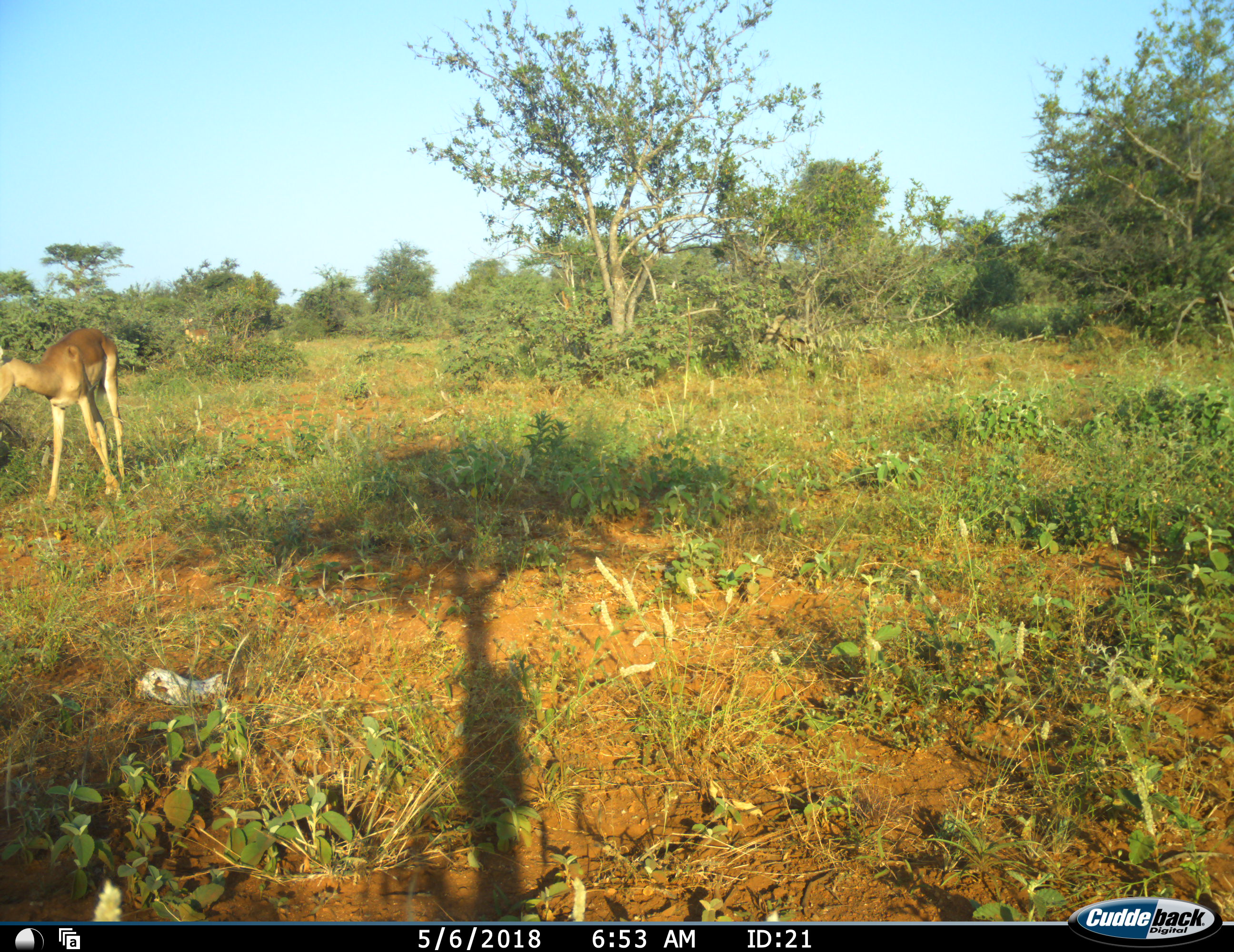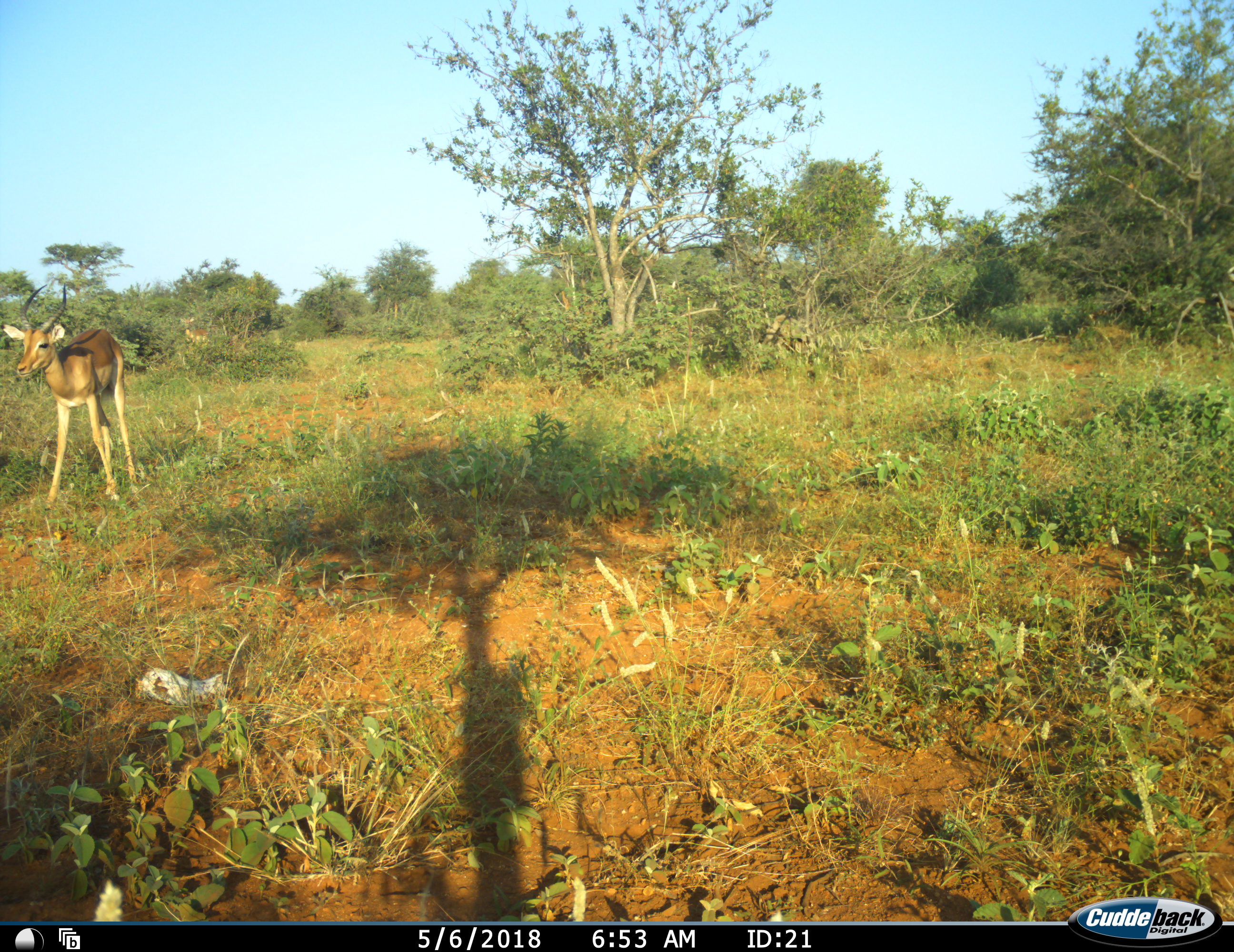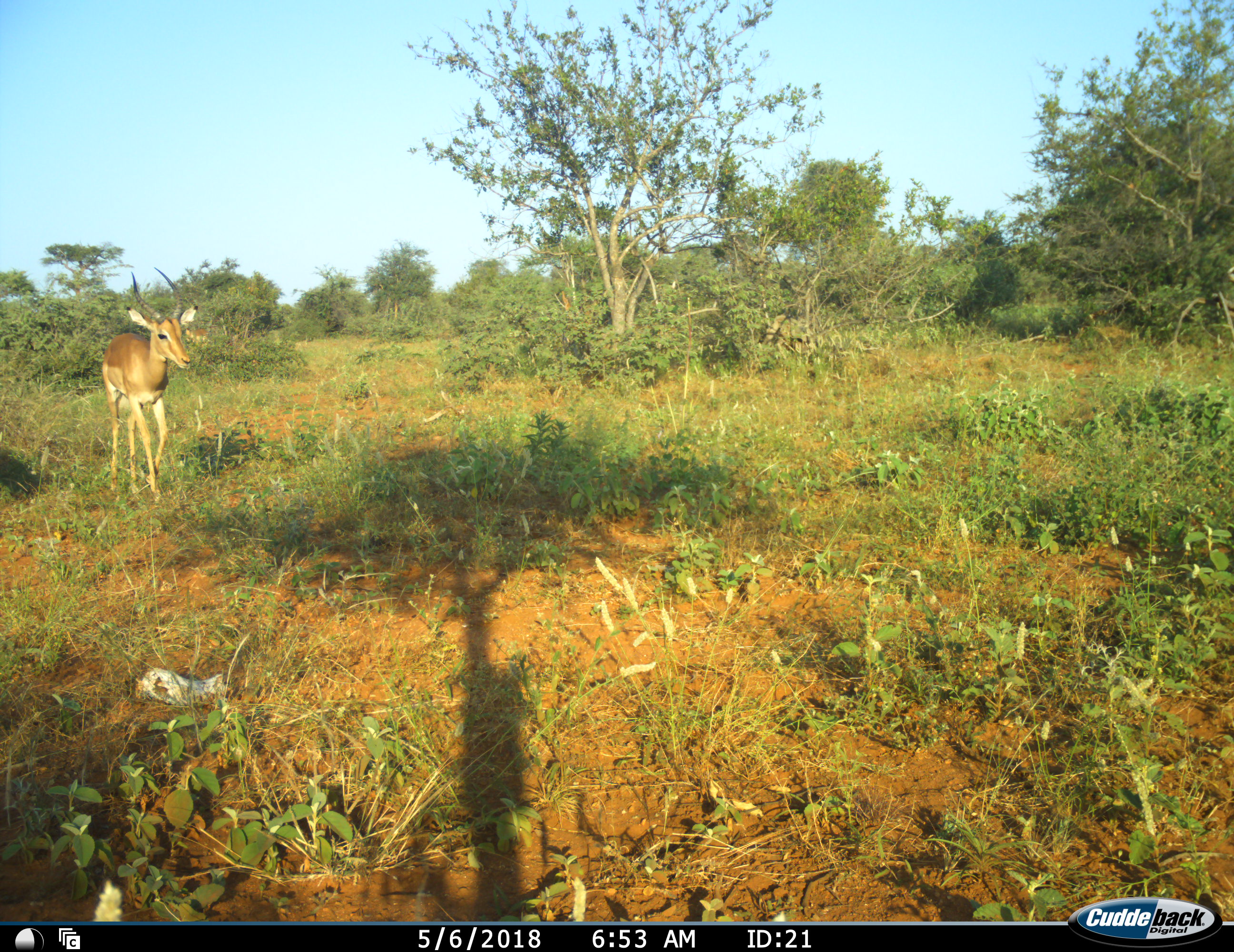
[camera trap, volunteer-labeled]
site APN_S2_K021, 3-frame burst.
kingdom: Animalia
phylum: Chordata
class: Mammalia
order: Artiodactyla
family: Bovidae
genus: Aepyceros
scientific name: Aepyceros melampus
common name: impala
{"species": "impala (Aepyceros melampus)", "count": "1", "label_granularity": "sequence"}